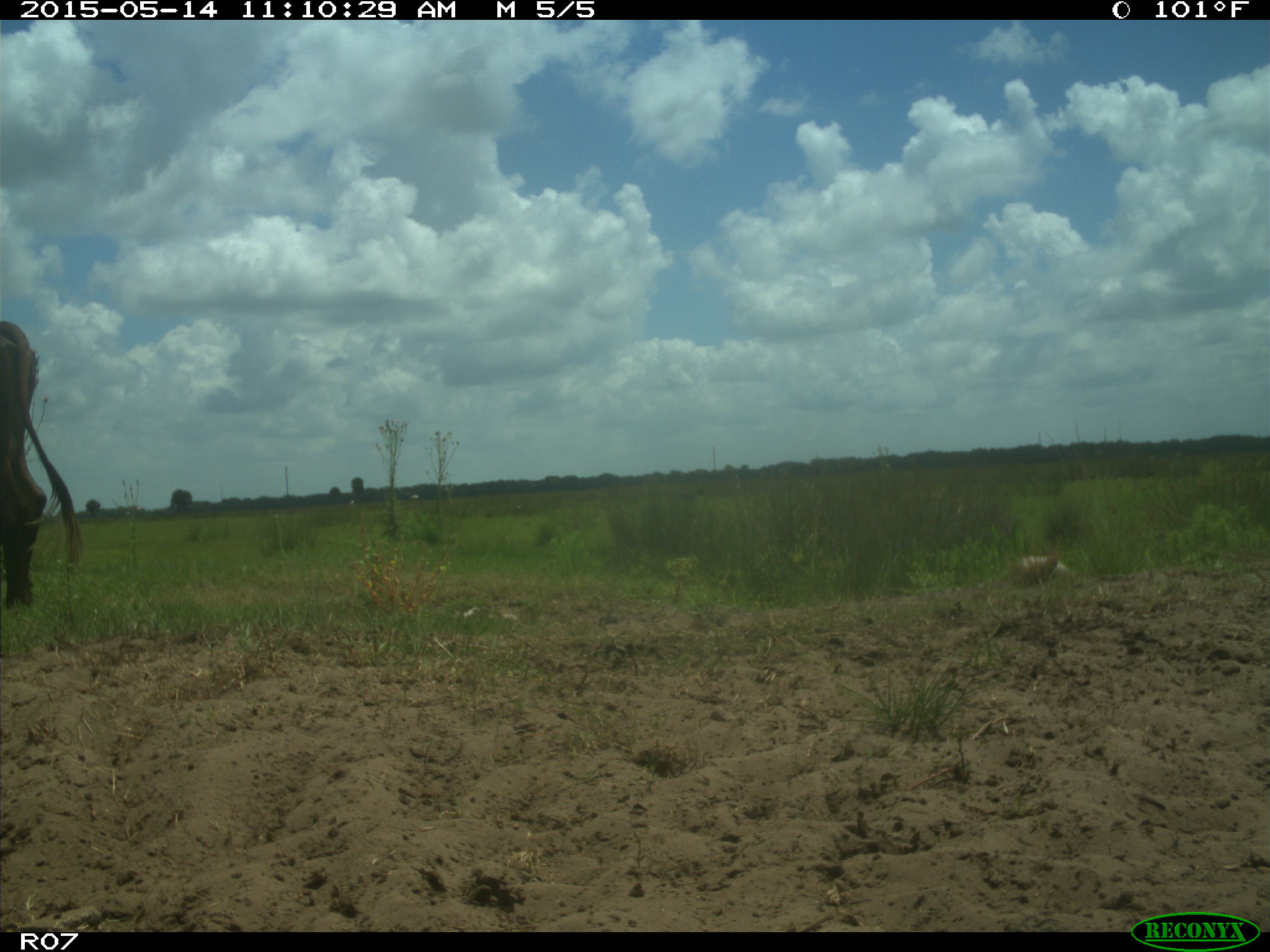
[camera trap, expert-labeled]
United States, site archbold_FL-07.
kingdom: Animalia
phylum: Chordata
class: Mammalia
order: Artiodactyla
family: Bovidae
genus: Bos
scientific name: Bos taurus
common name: domestic cow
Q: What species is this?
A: Bos taurus (domestic cow).